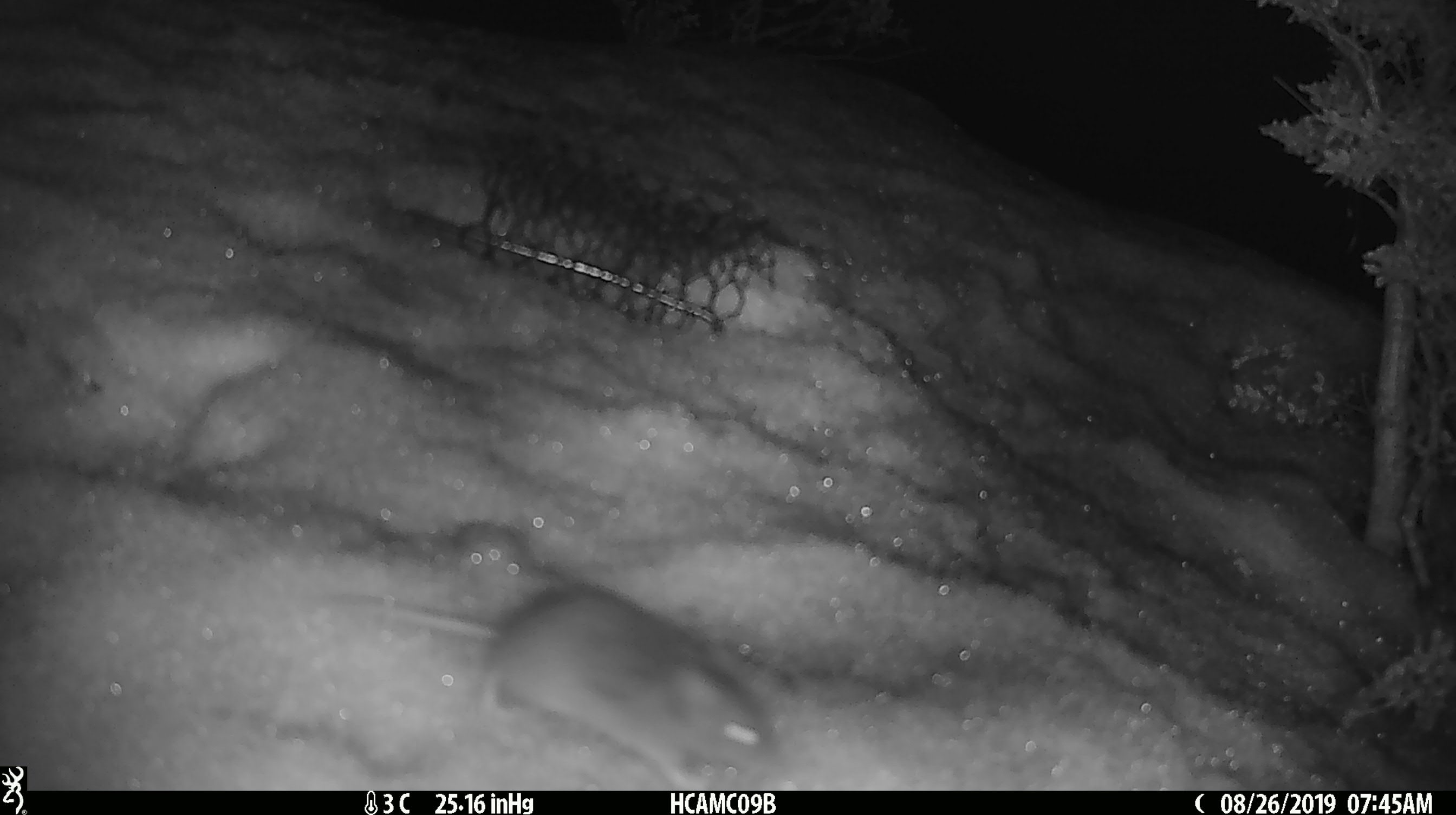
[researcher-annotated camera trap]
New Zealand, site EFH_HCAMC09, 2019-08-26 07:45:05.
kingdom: Animalia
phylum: Chordata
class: Mammalia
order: Rodentia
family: Muridae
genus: Mus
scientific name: Mus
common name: mouse